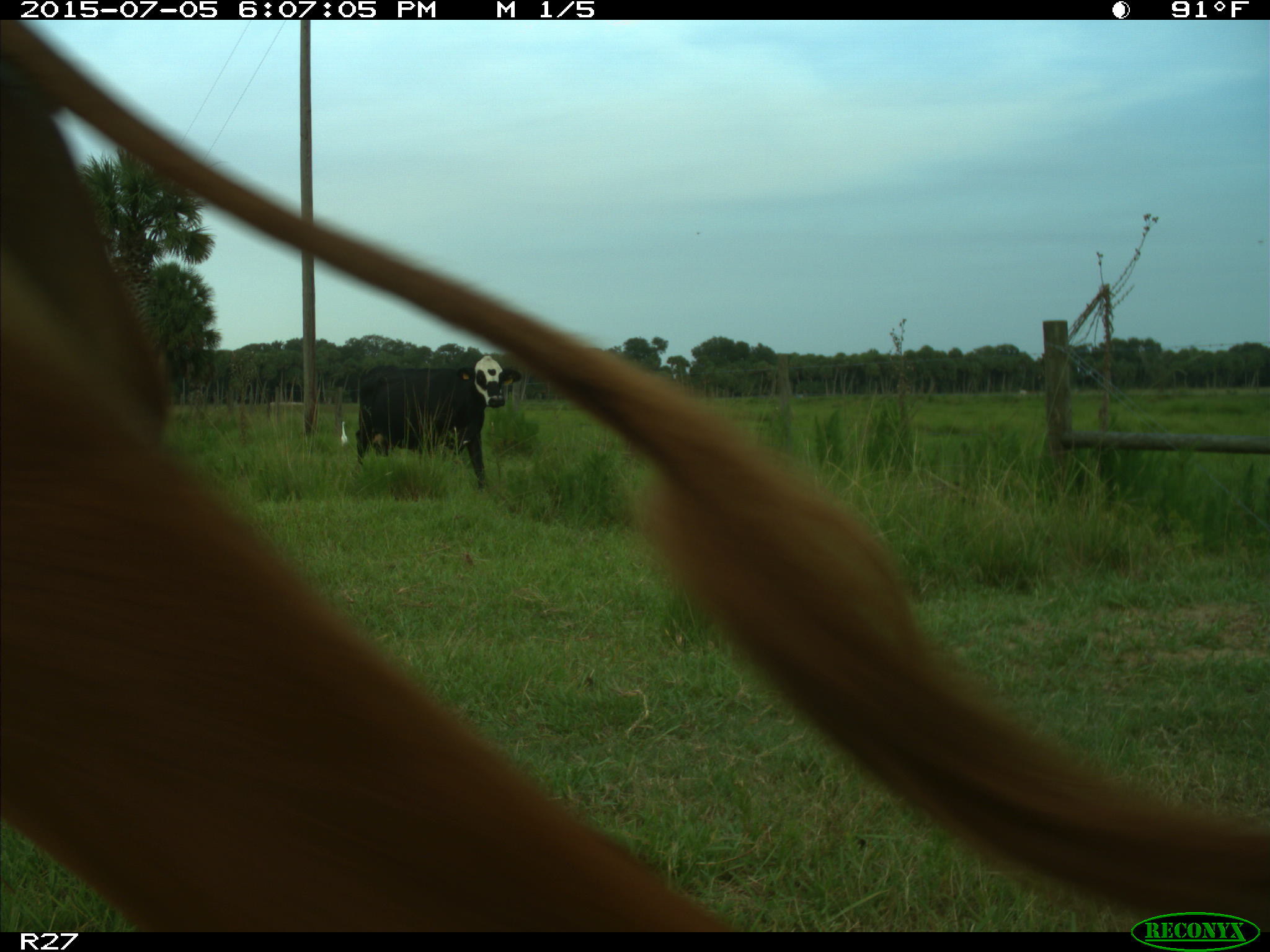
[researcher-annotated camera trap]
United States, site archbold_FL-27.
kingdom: Animalia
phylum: Chordata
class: Mammalia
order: Artiodactyla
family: Bovidae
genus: Bos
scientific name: Bos taurus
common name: domestic cow